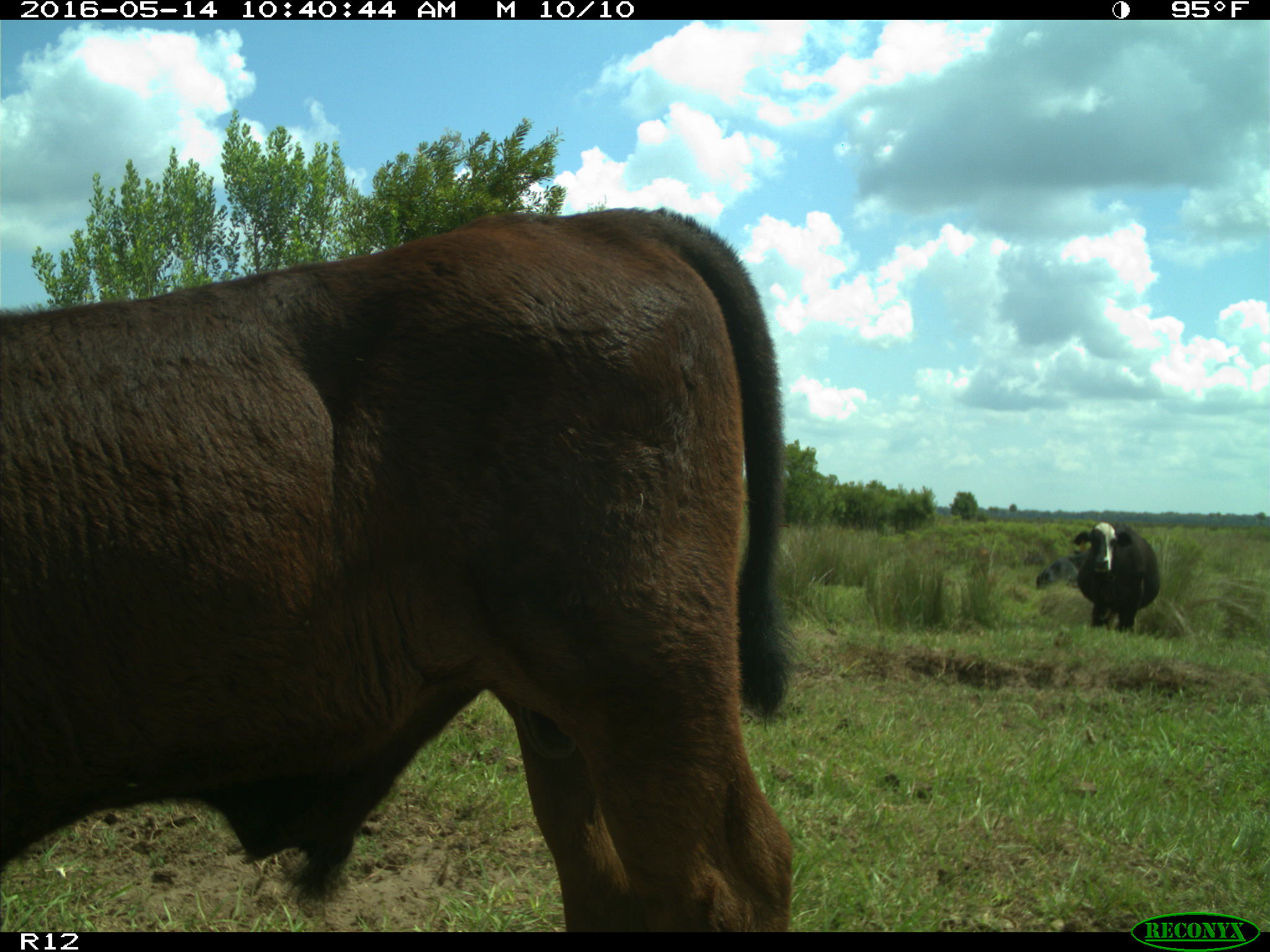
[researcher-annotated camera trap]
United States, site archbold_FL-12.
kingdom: Animalia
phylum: Chordata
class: Mammalia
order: Artiodactyla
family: Bovidae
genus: Bos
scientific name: Bos taurus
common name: domestic cow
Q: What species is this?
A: Bos taurus (domestic cow).